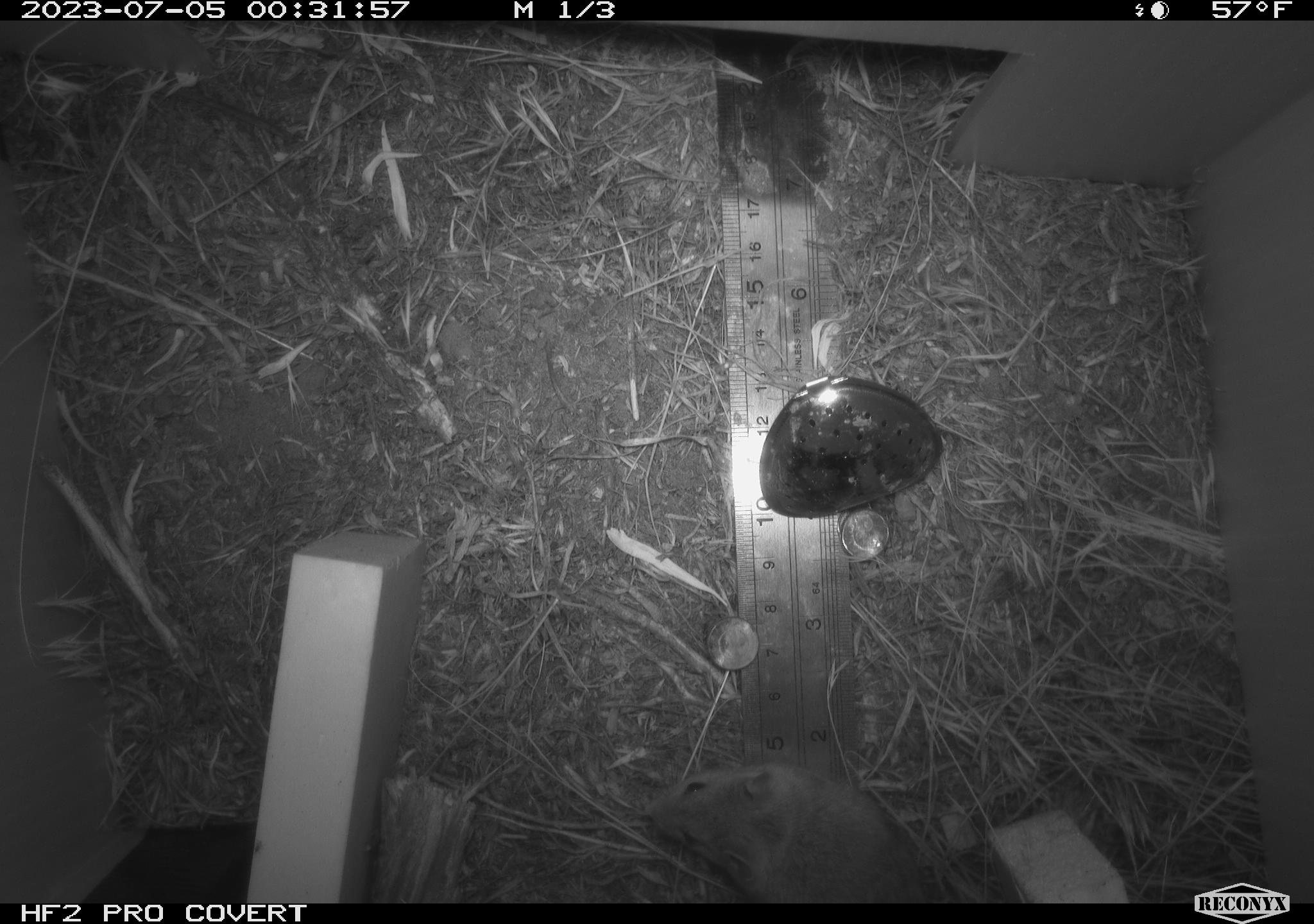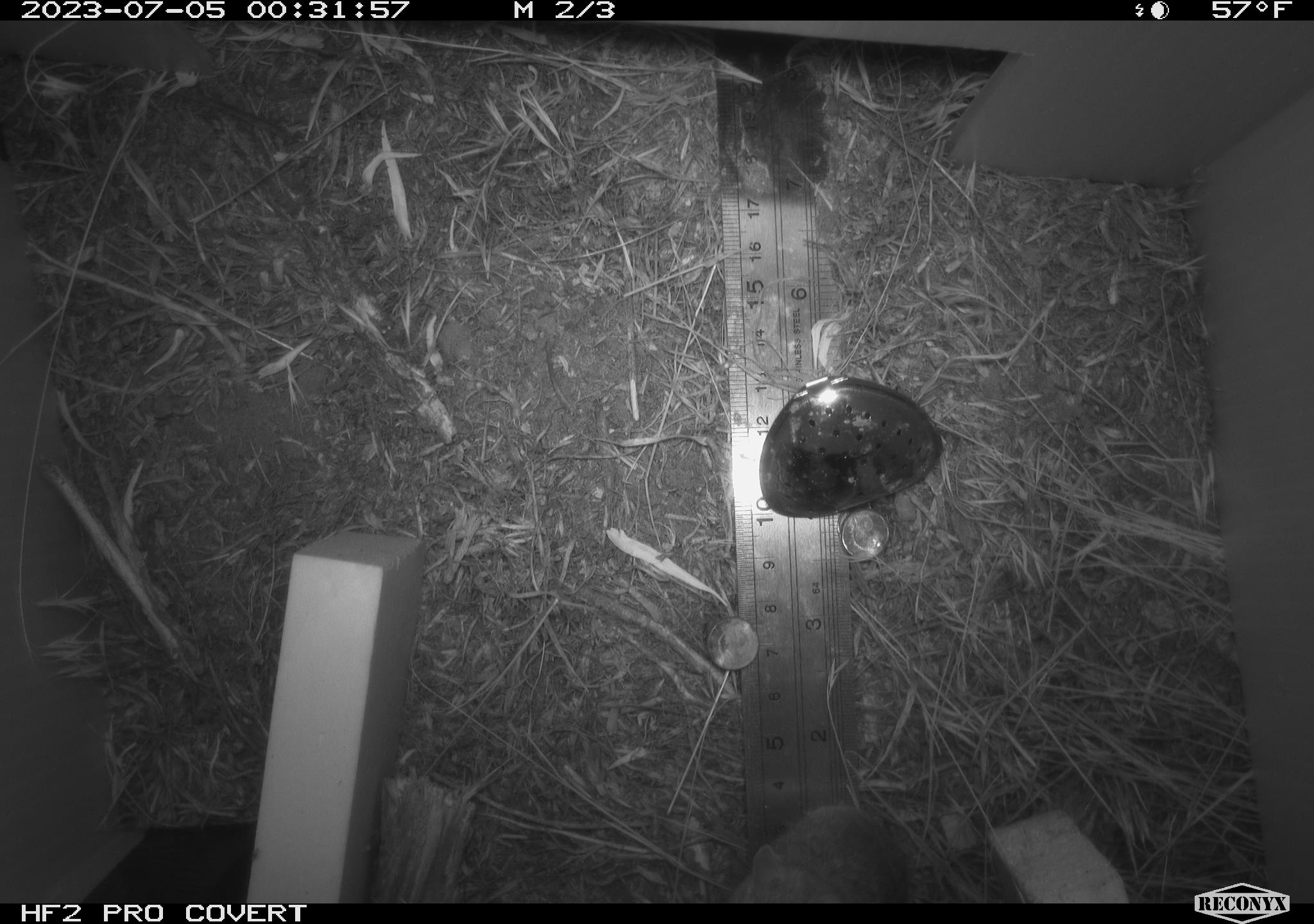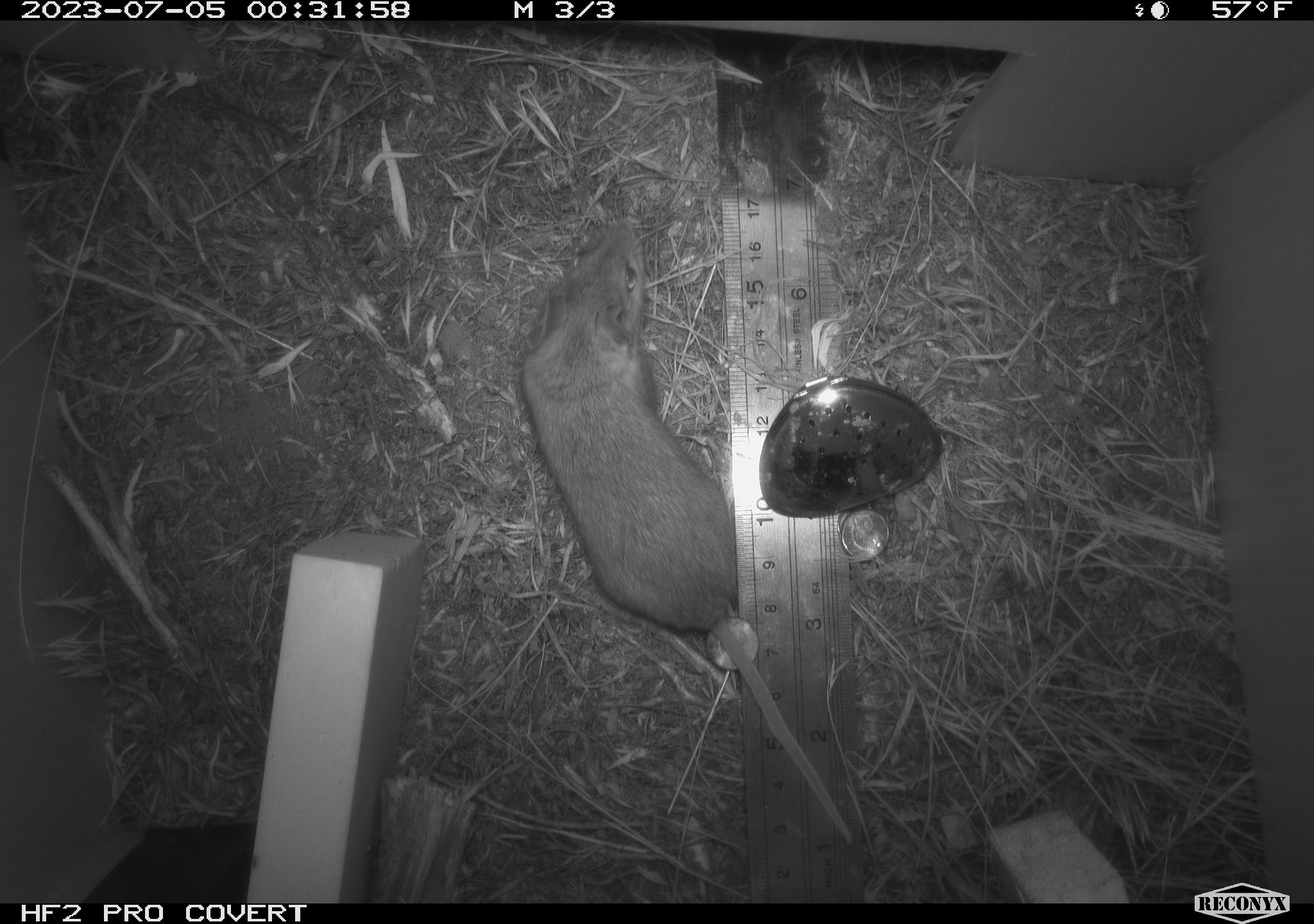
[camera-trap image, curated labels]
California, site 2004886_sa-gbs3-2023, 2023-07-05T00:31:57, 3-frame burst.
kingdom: Animalia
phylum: Chordata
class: Mammalia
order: Rodentia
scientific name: Rodentia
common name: mouse species